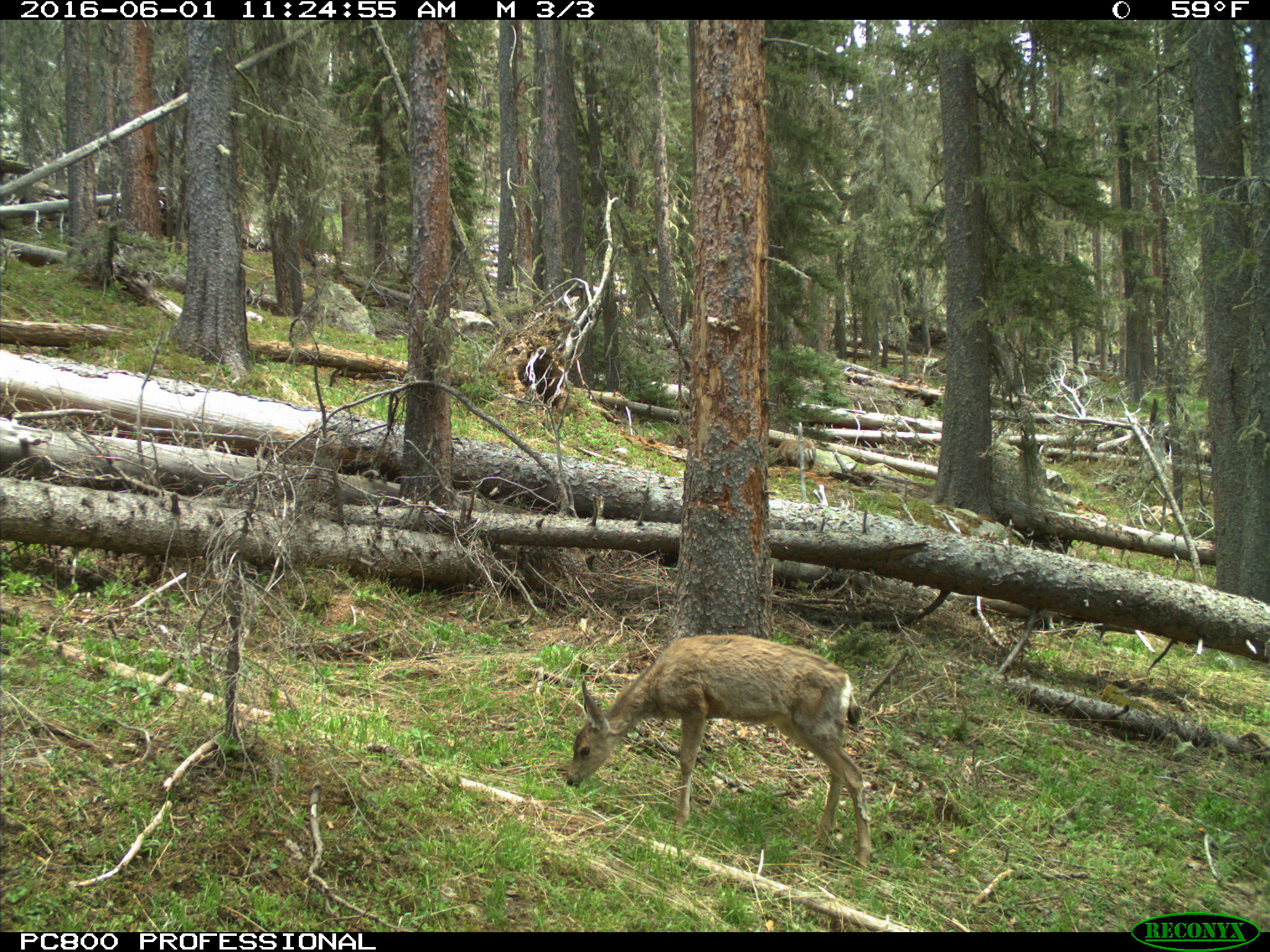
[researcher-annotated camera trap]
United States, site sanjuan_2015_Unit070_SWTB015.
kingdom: Animalia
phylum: Chordata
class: Mammalia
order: Artiodactyla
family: Cervidae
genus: Odocoileus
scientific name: Odocoileus hemionus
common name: mule deer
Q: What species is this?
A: Odocoileus hemionus (mule deer).